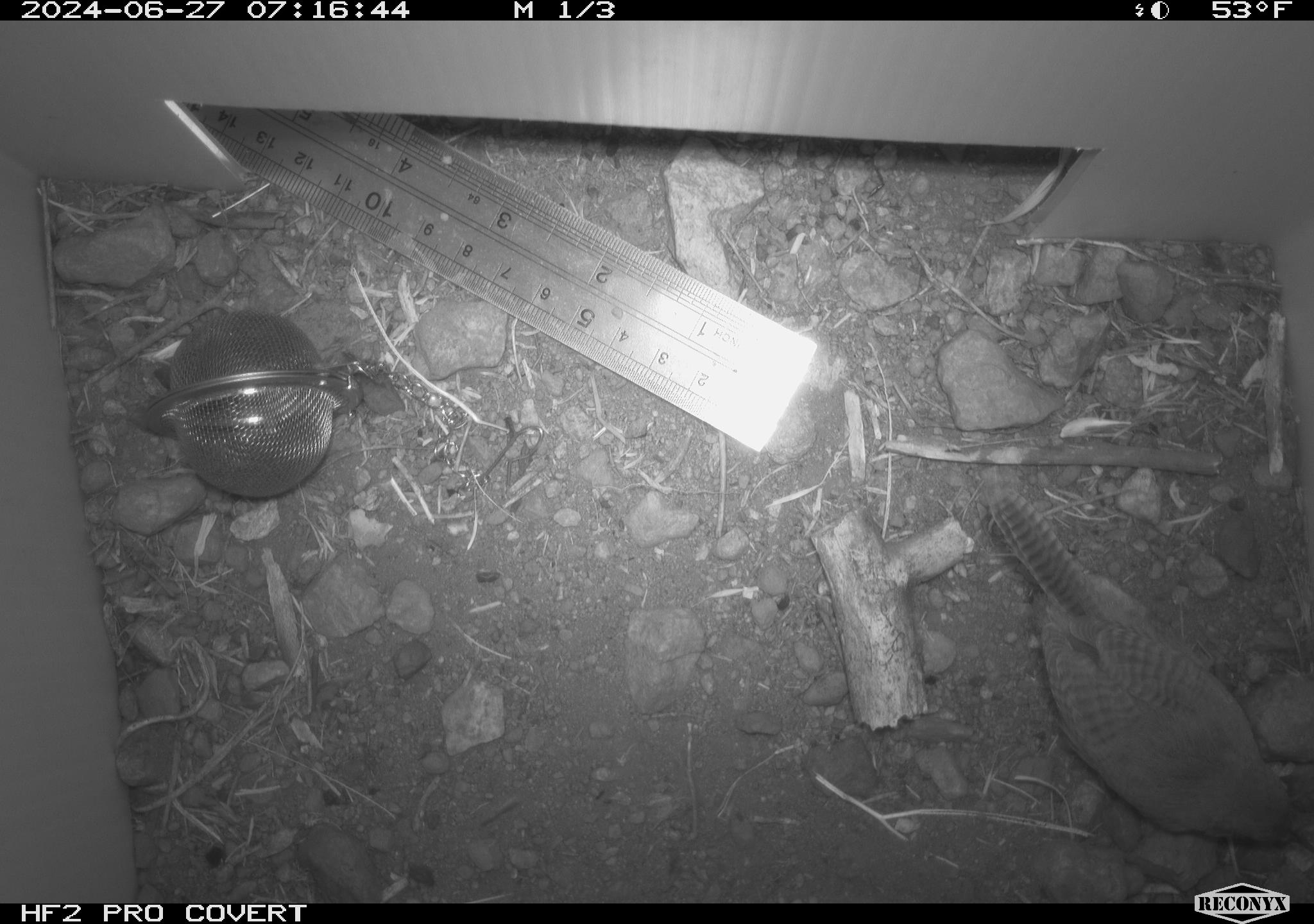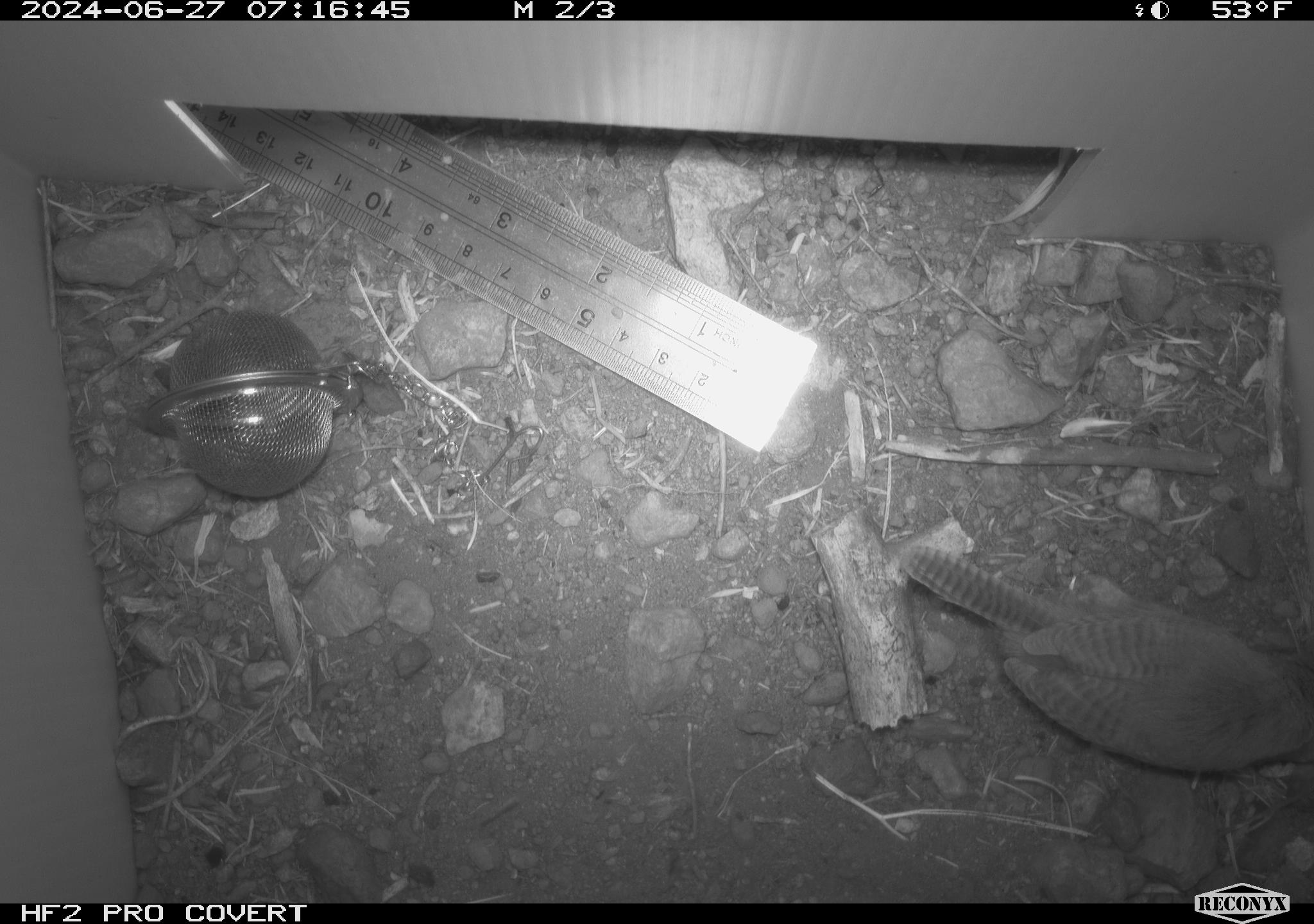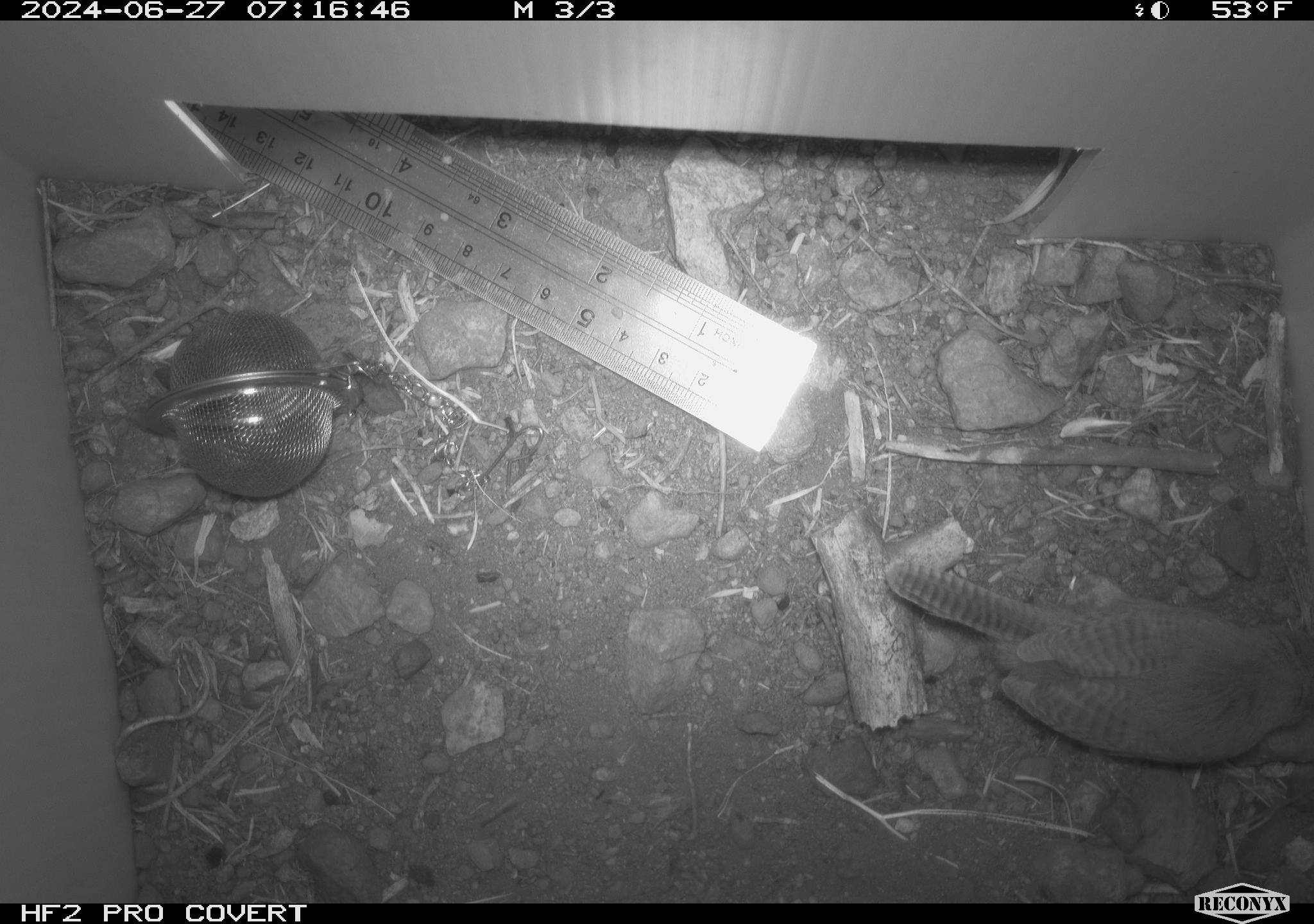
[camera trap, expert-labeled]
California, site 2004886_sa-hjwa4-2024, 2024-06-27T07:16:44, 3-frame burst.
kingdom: Animalia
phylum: Chordata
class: Aves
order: Passeriformes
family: Troglodytidae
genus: Troglodytes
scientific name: Troglodytes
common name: house wrens, winter wrens, and allies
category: troglodytes species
Troglodytes species (house wrens, winter wrens, and allies) (Troglodytes).